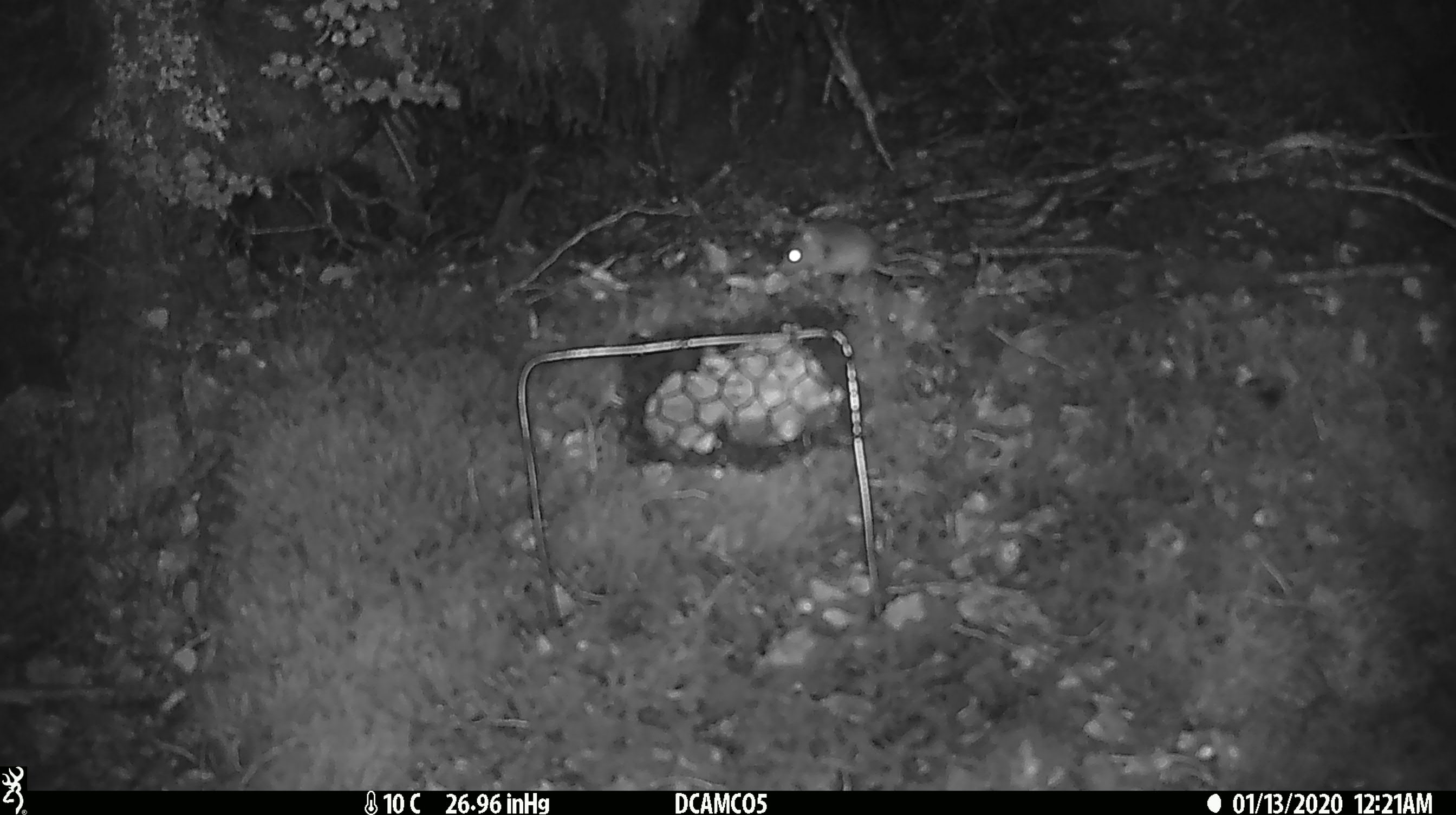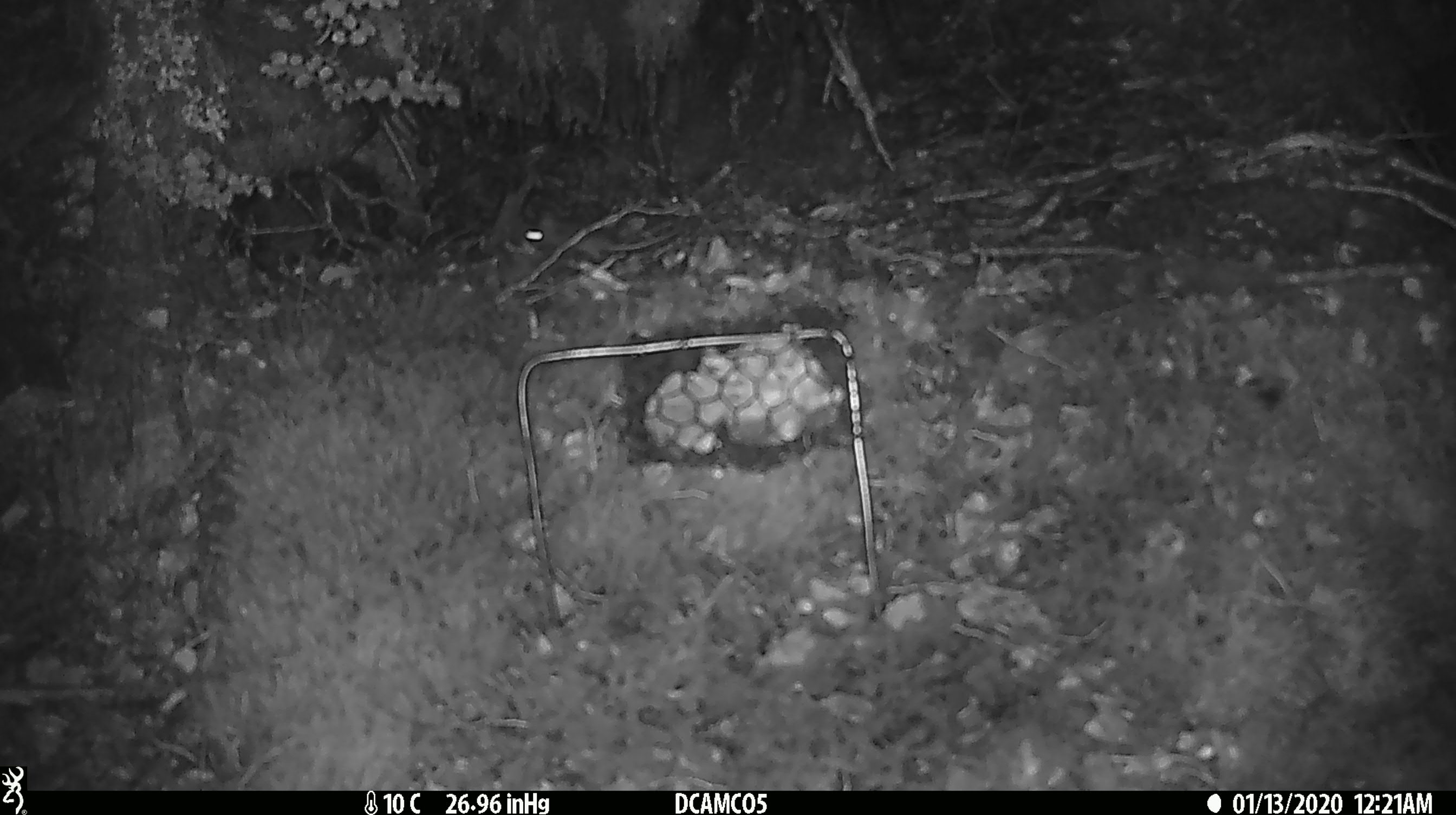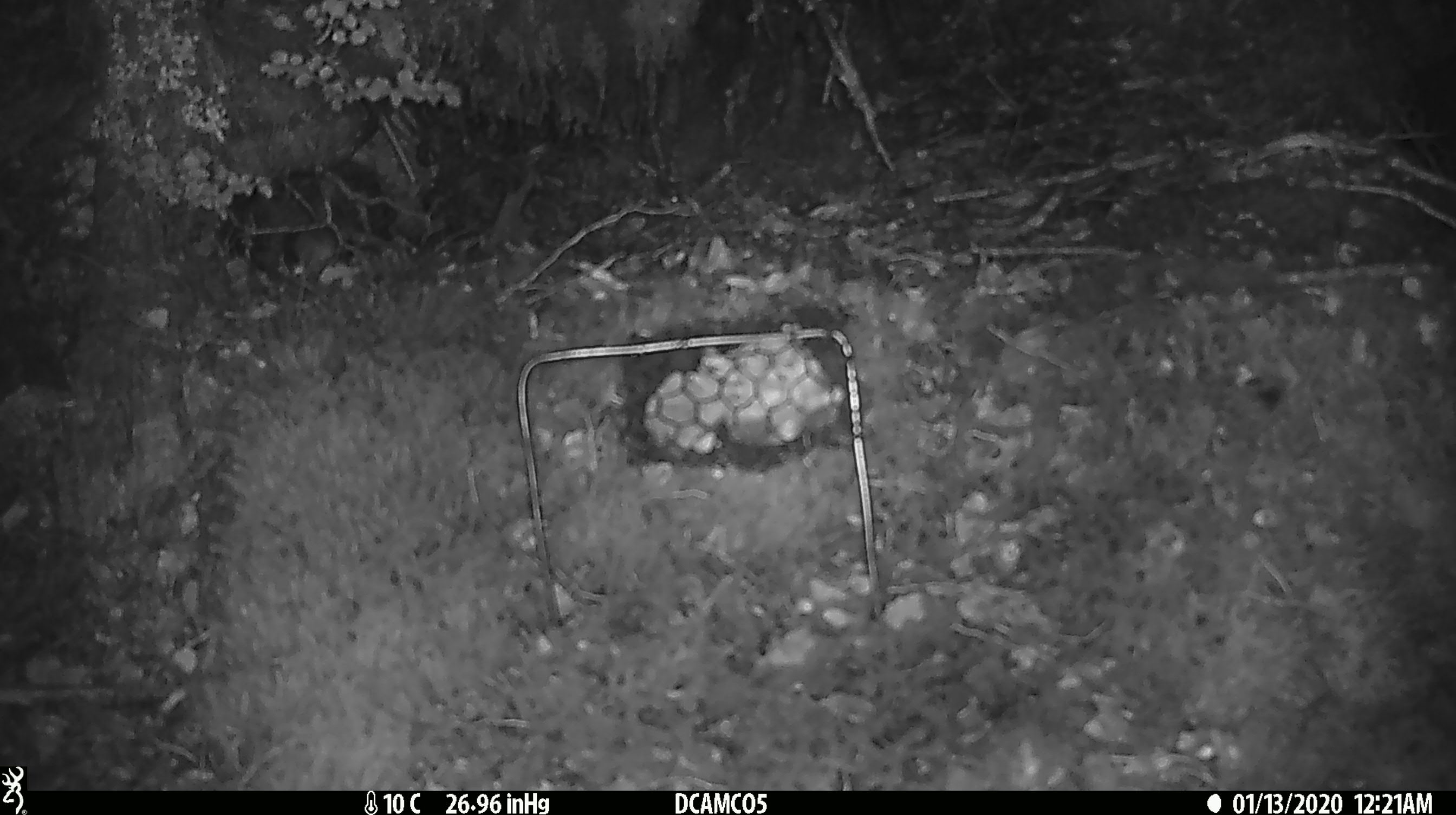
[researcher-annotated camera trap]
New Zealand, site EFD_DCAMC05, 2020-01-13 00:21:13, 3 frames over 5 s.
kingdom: Animalia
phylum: Chordata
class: Mammalia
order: Rodentia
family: Muridae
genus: Mus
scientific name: Mus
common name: mouse